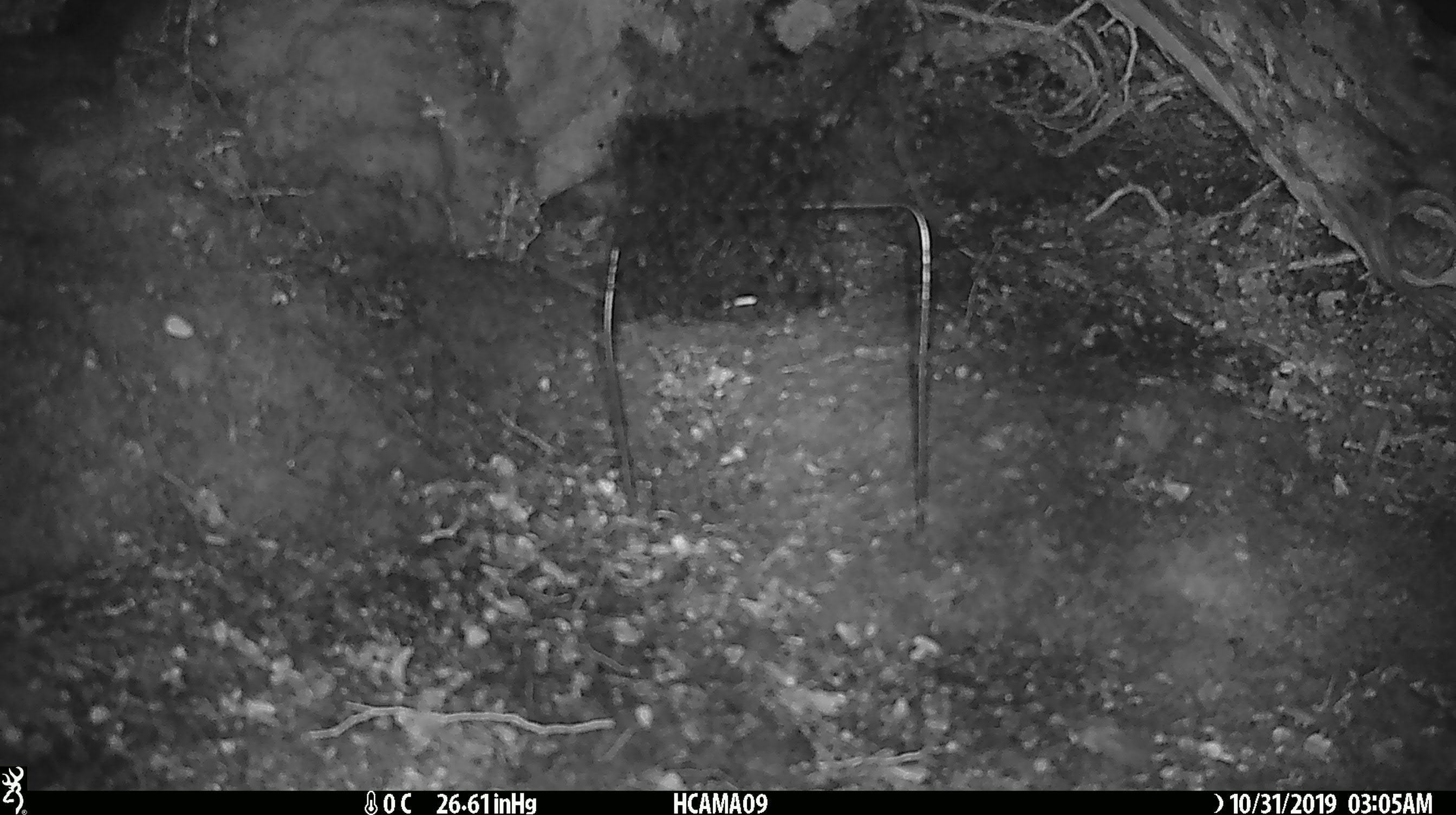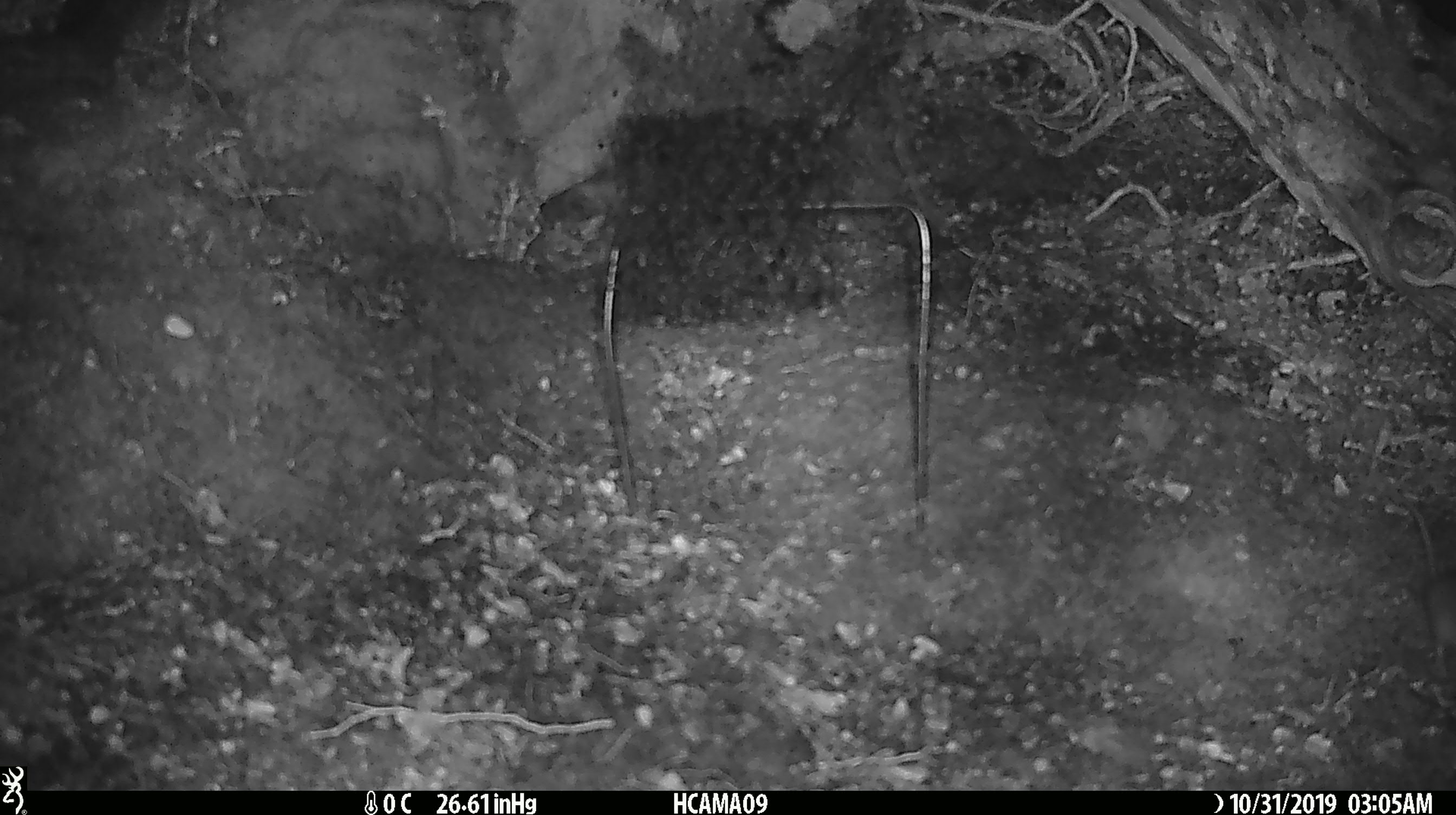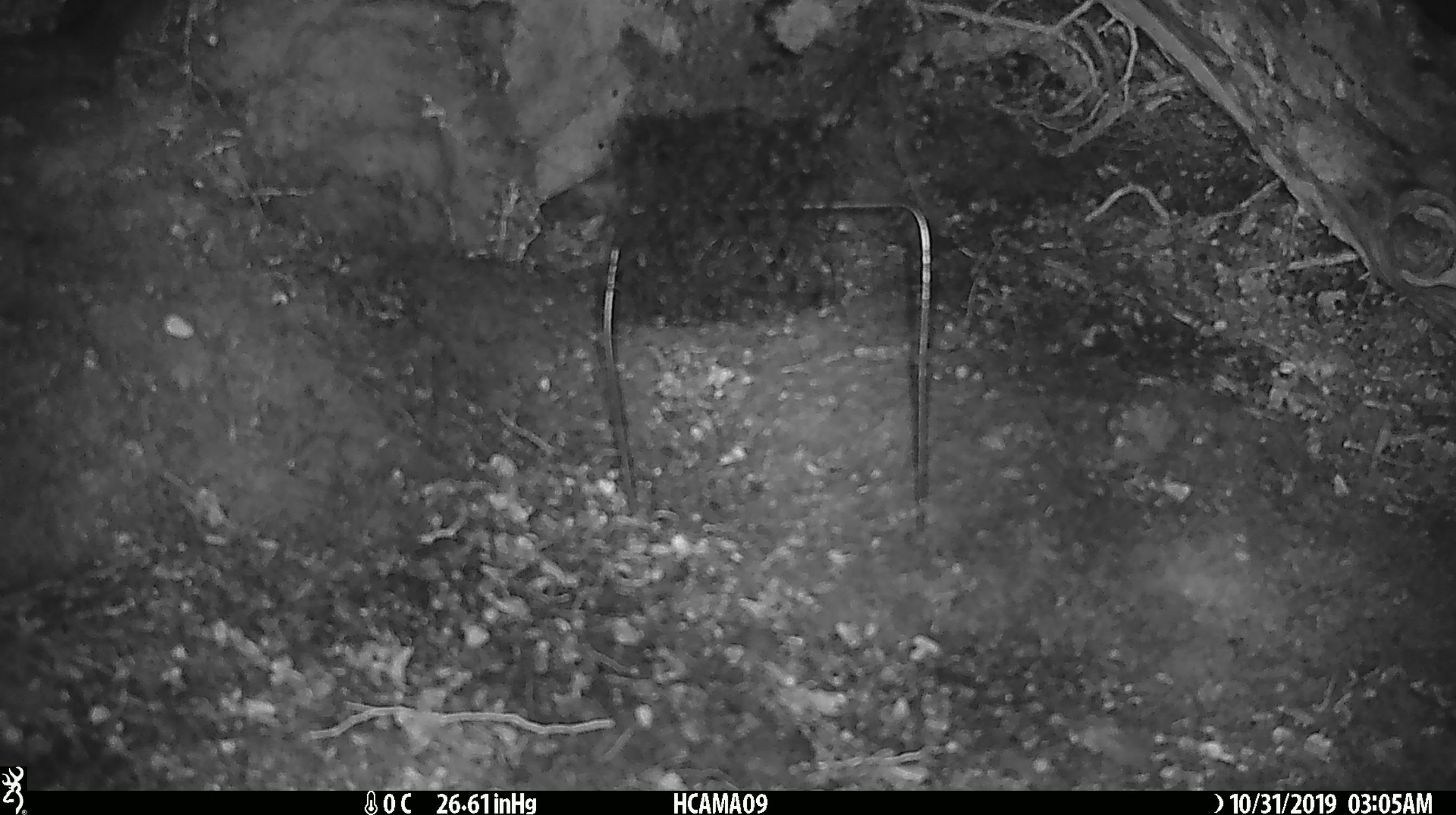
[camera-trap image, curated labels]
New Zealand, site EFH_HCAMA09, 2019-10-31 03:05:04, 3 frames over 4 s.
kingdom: Animalia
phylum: Chordata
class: Mammalia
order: Rodentia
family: Muridae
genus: Mus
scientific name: Mus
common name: mouse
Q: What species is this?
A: Mouse (Mus).